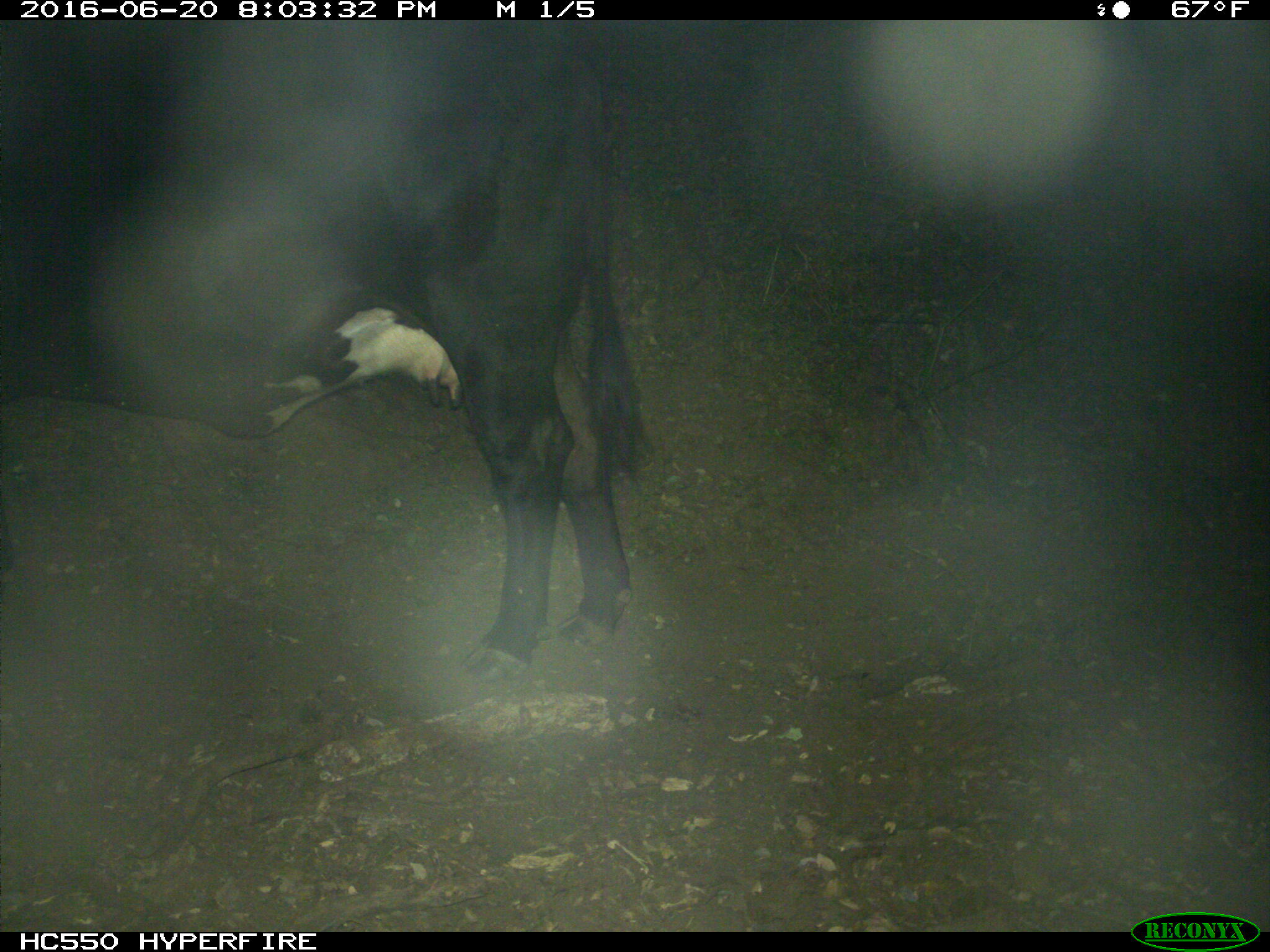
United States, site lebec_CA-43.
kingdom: Animalia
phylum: Chordata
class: Mammalia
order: Artiodactyla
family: Bovidae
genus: Bos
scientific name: Bos taurus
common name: domestic cow